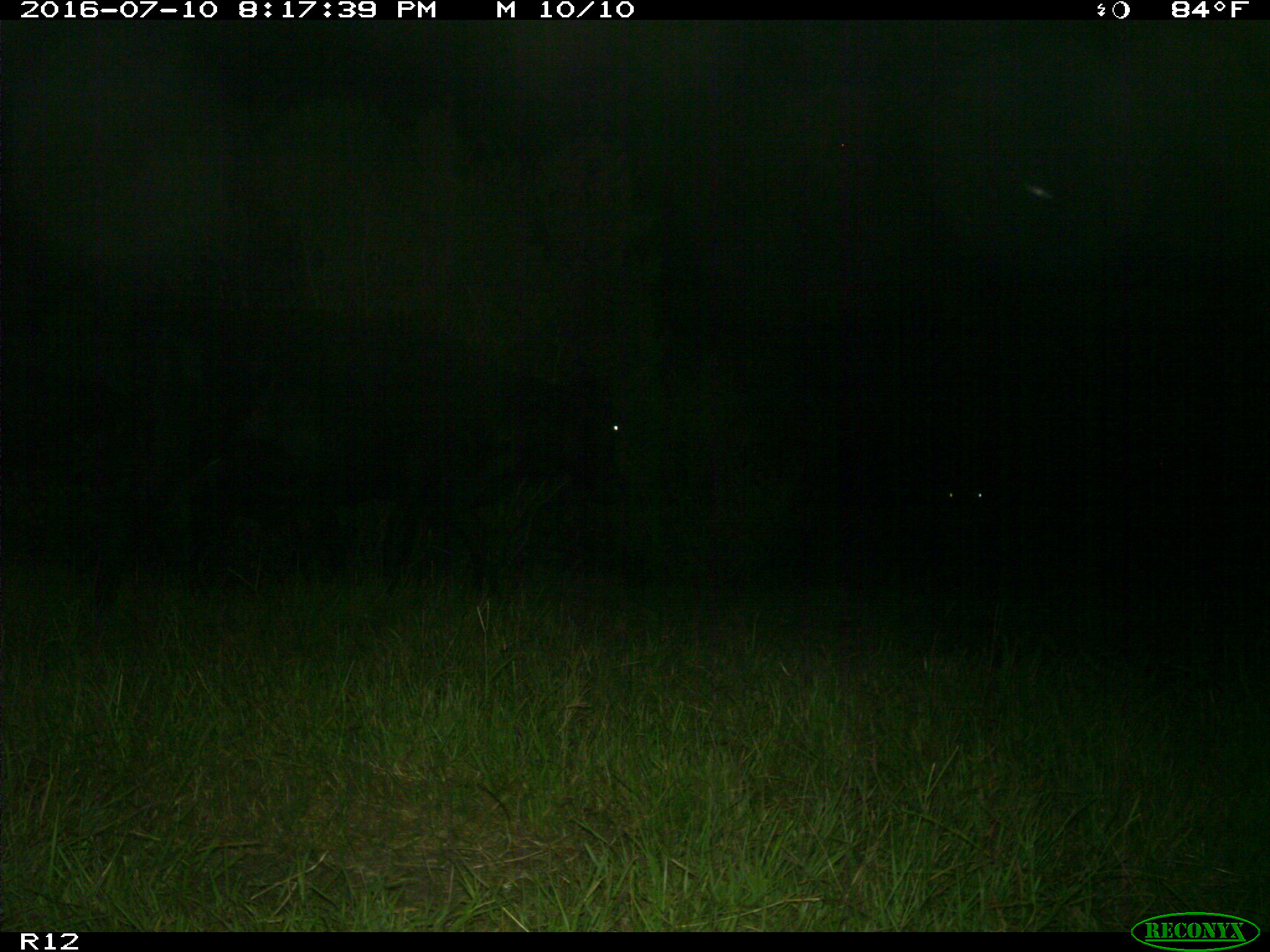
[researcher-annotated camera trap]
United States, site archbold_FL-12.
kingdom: Animalia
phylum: Chordata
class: Mammalia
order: Artiodactyla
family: Bovidae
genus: Bos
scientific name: Bos taurus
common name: domestic cow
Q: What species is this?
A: Bos taurus (domestic cow).